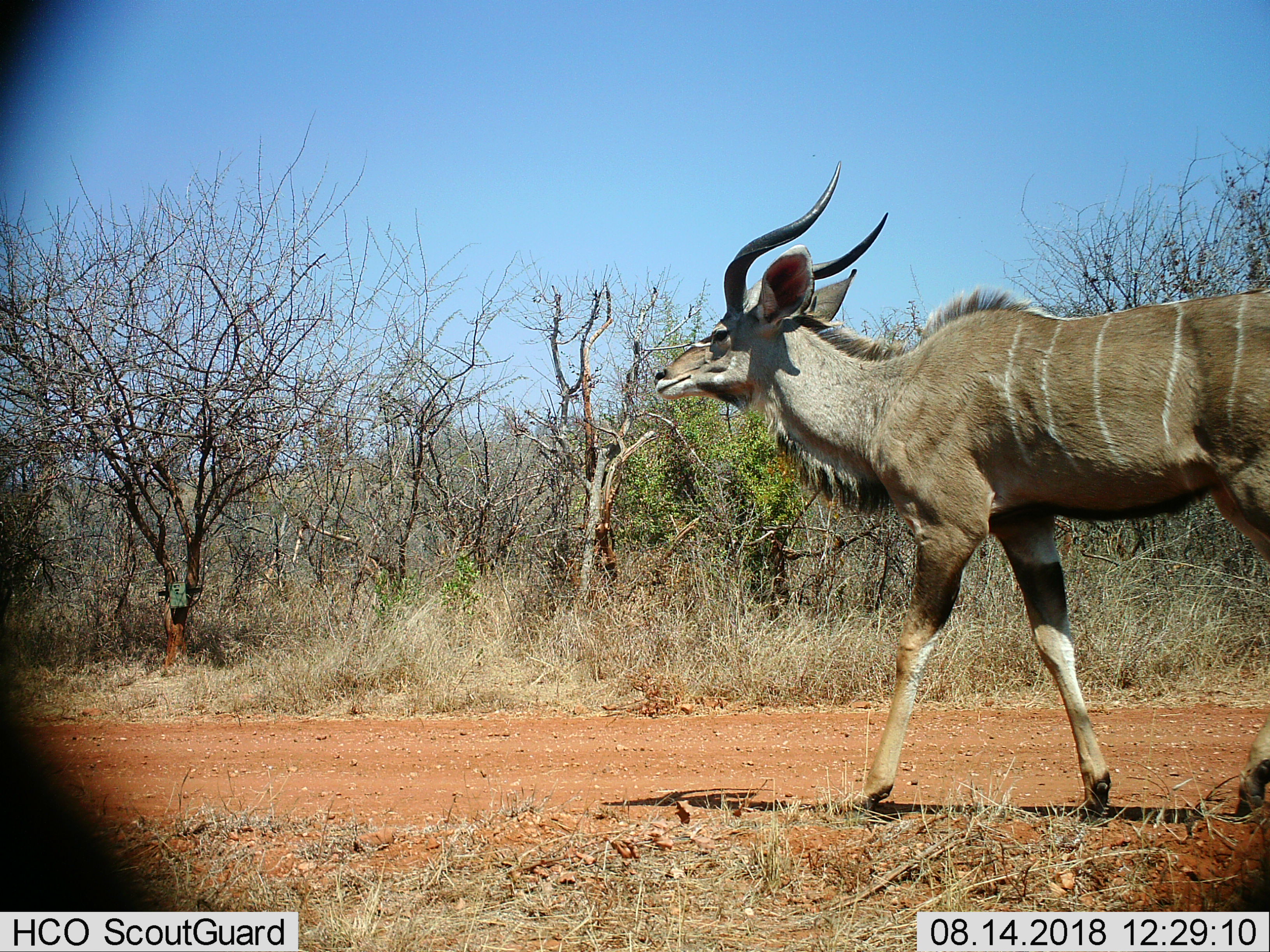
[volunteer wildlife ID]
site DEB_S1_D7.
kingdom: Animalia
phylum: Chordata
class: Mammalia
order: Artiodactyla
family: Bovidae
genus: Tragelaphus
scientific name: Tragelaphus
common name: kudu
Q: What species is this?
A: Kudu (Tragelaphus).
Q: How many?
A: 1.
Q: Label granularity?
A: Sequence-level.